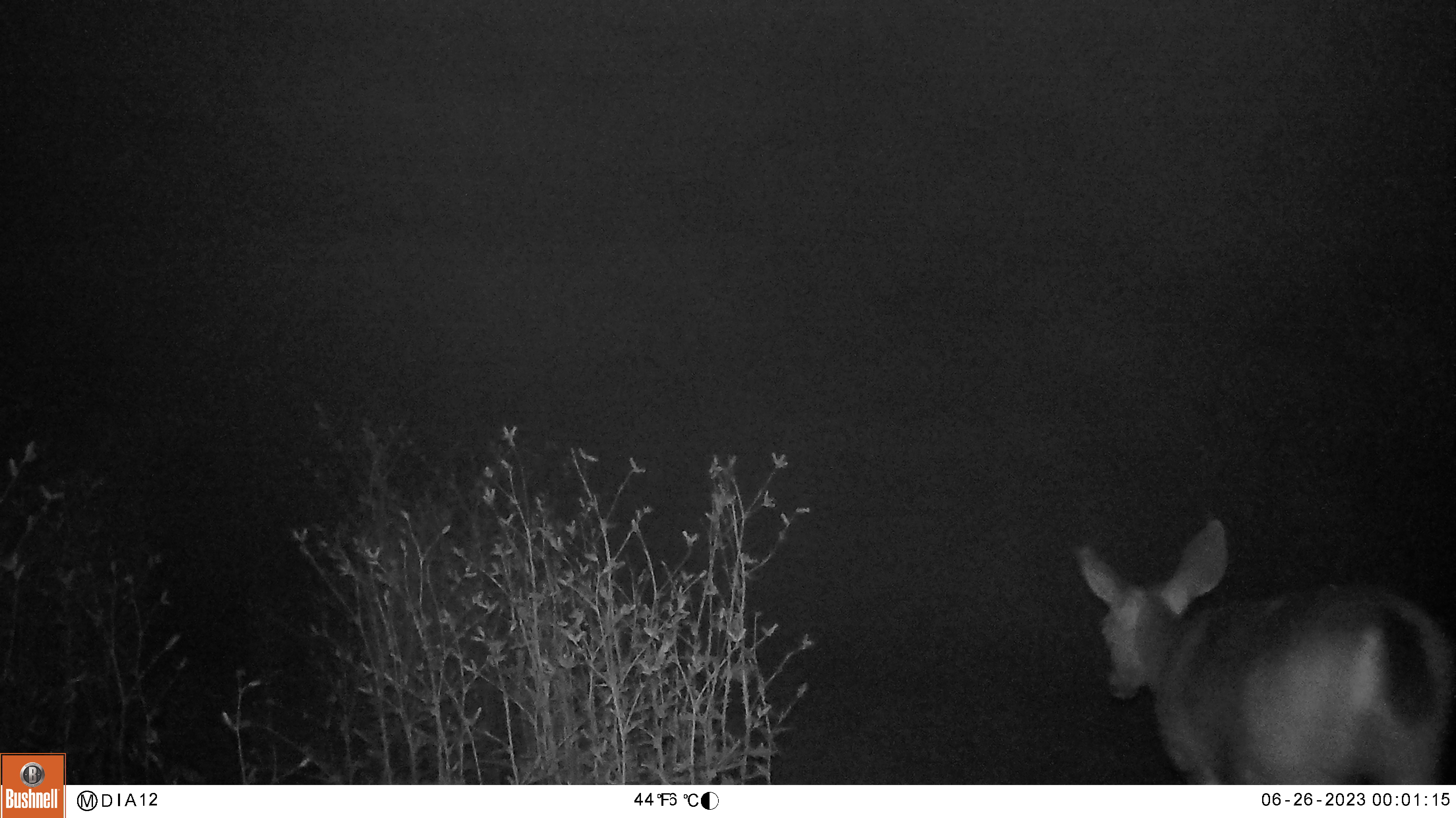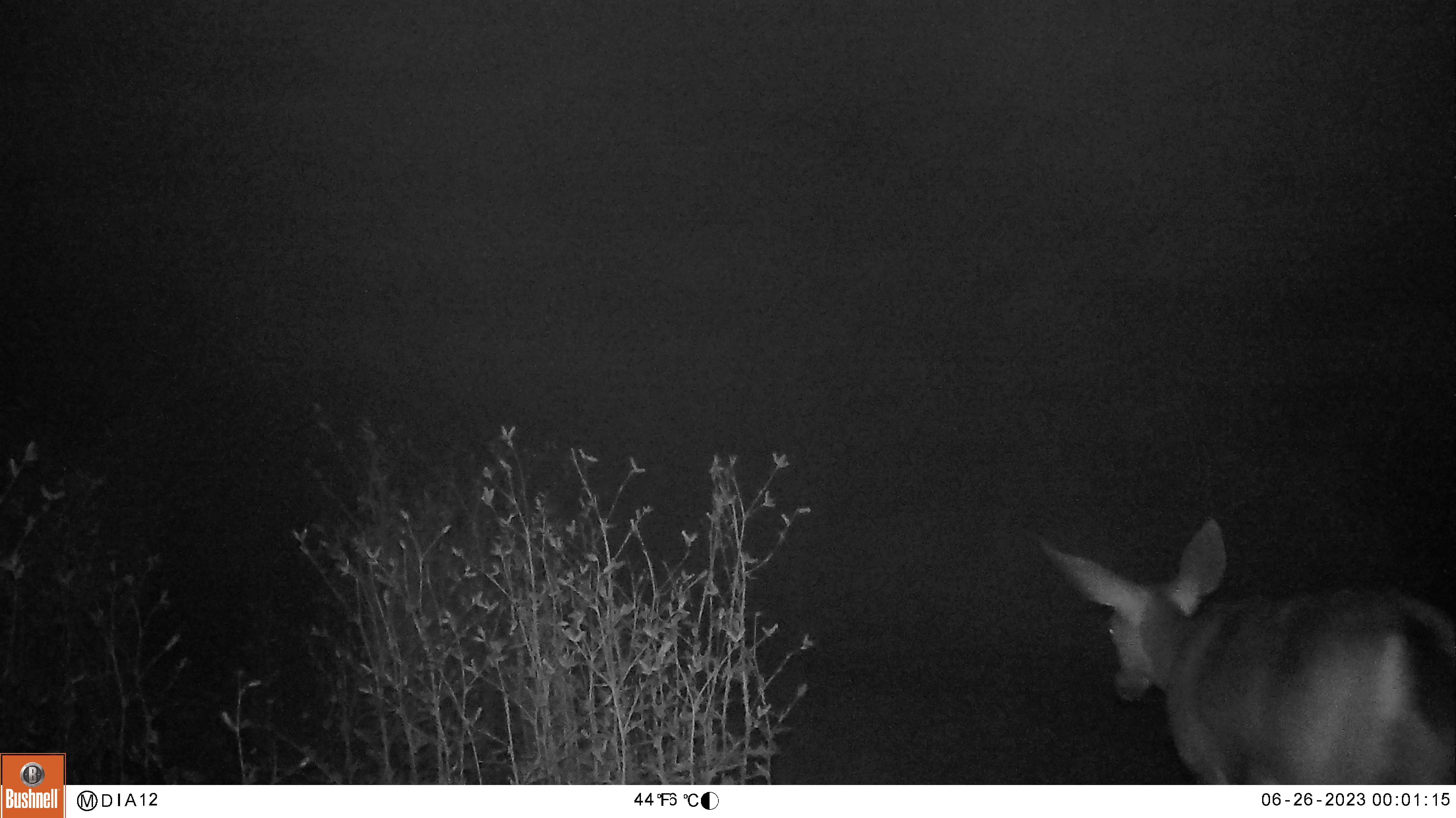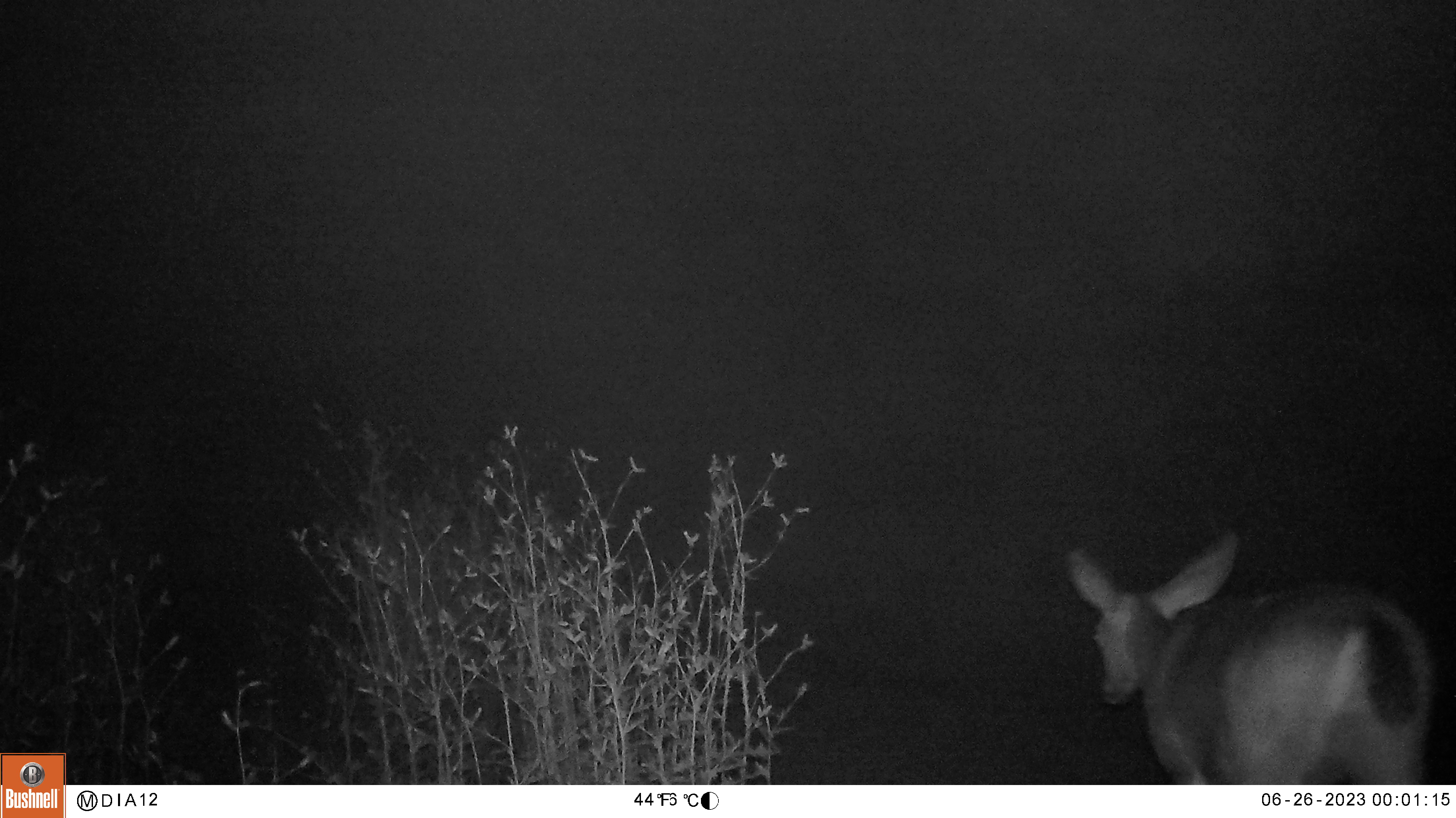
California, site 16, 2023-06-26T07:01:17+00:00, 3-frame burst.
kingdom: Animalia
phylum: Chordata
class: Mammalia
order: Artiodactyla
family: Cervidae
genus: Odocoileus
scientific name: Odocoileus hemionus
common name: mule deer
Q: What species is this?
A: Mule deer (Odocoileus hemionus).